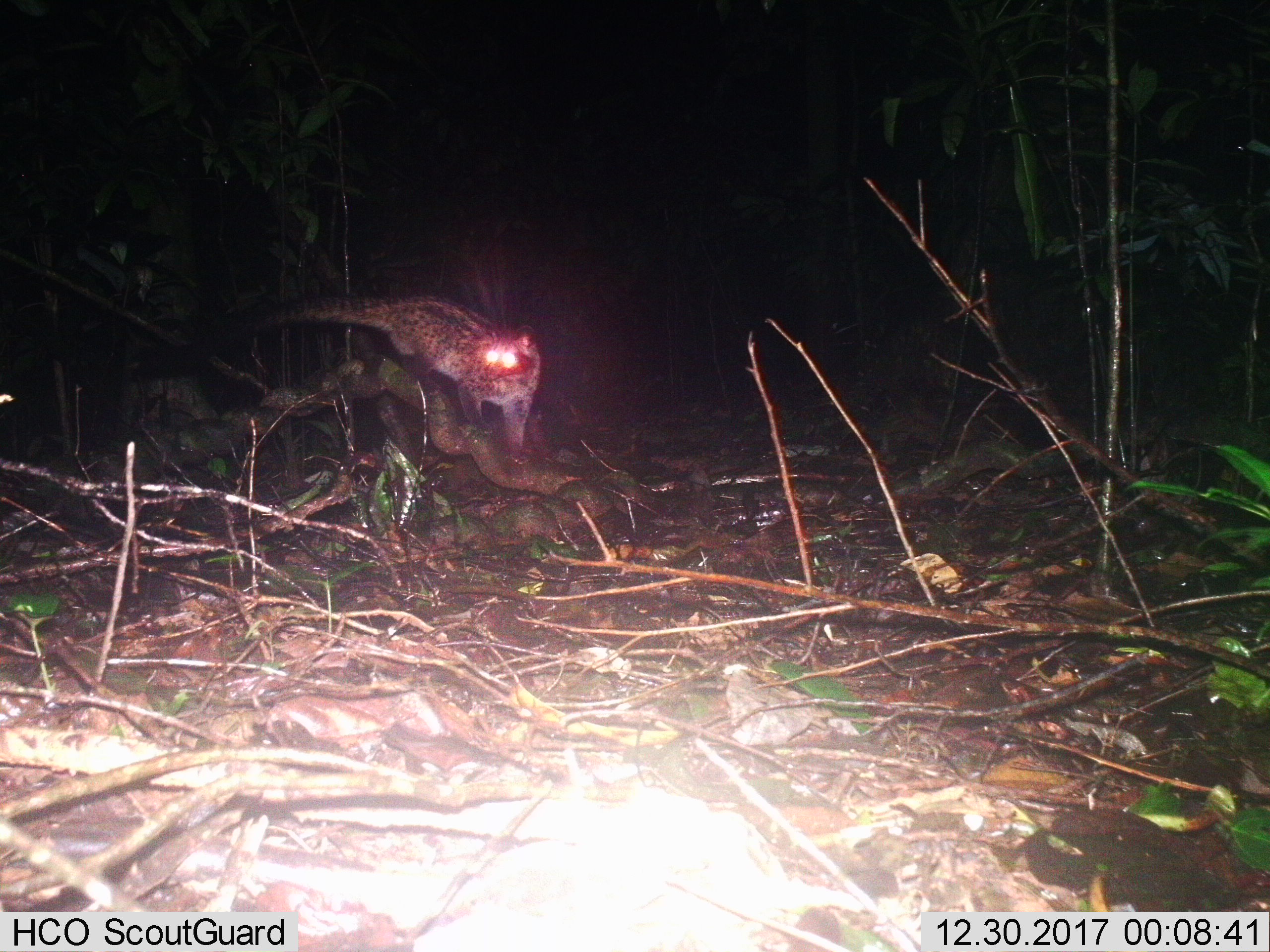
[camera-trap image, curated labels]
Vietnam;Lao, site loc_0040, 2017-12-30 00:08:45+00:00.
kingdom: Animalia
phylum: Chordata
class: Mammalia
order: Carnivora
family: Viverridae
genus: Paradoxurus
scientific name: Paradoxurus hermaphroditus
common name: common palm civet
Common palm civet (Paradoxurus hermaphroditus). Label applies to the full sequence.